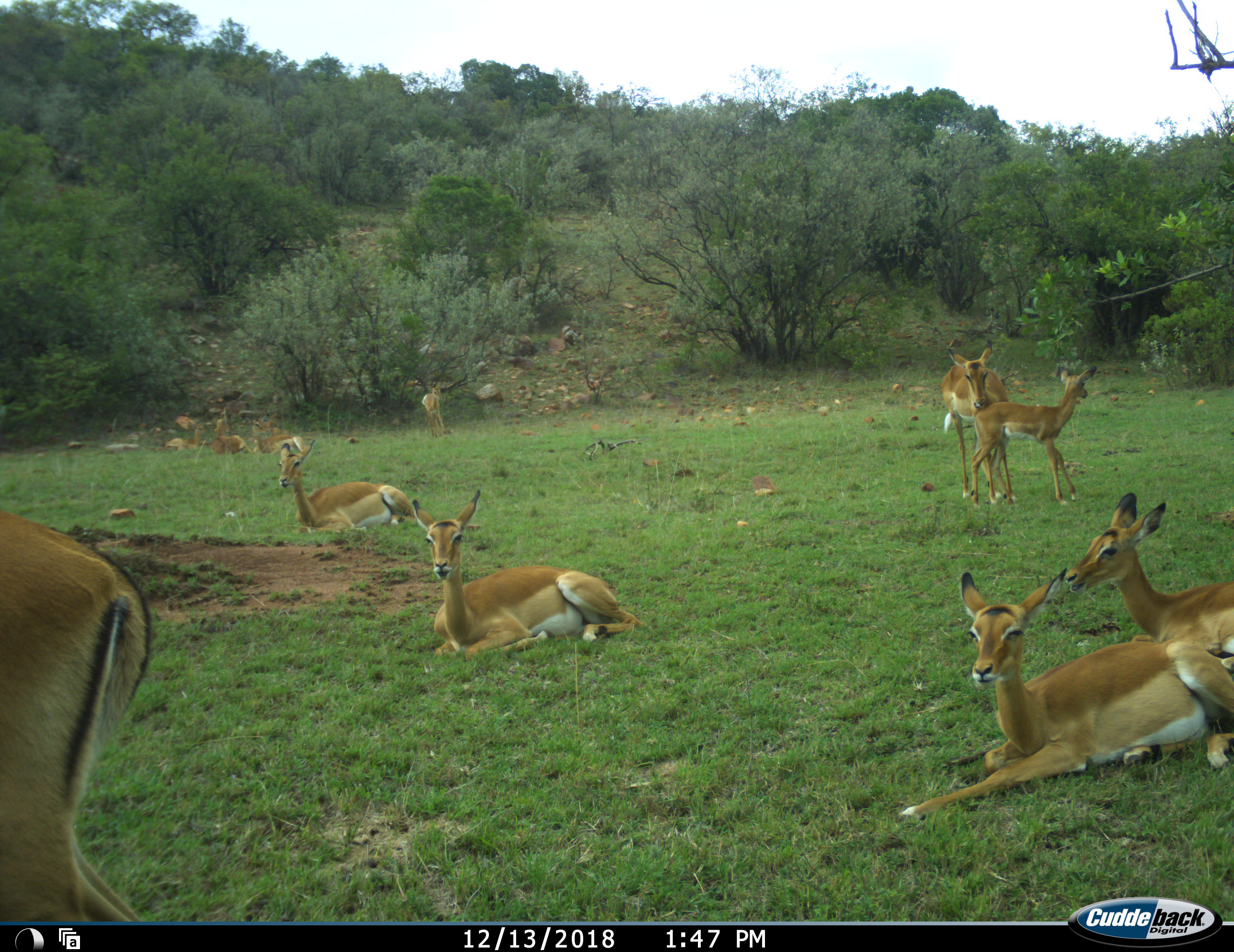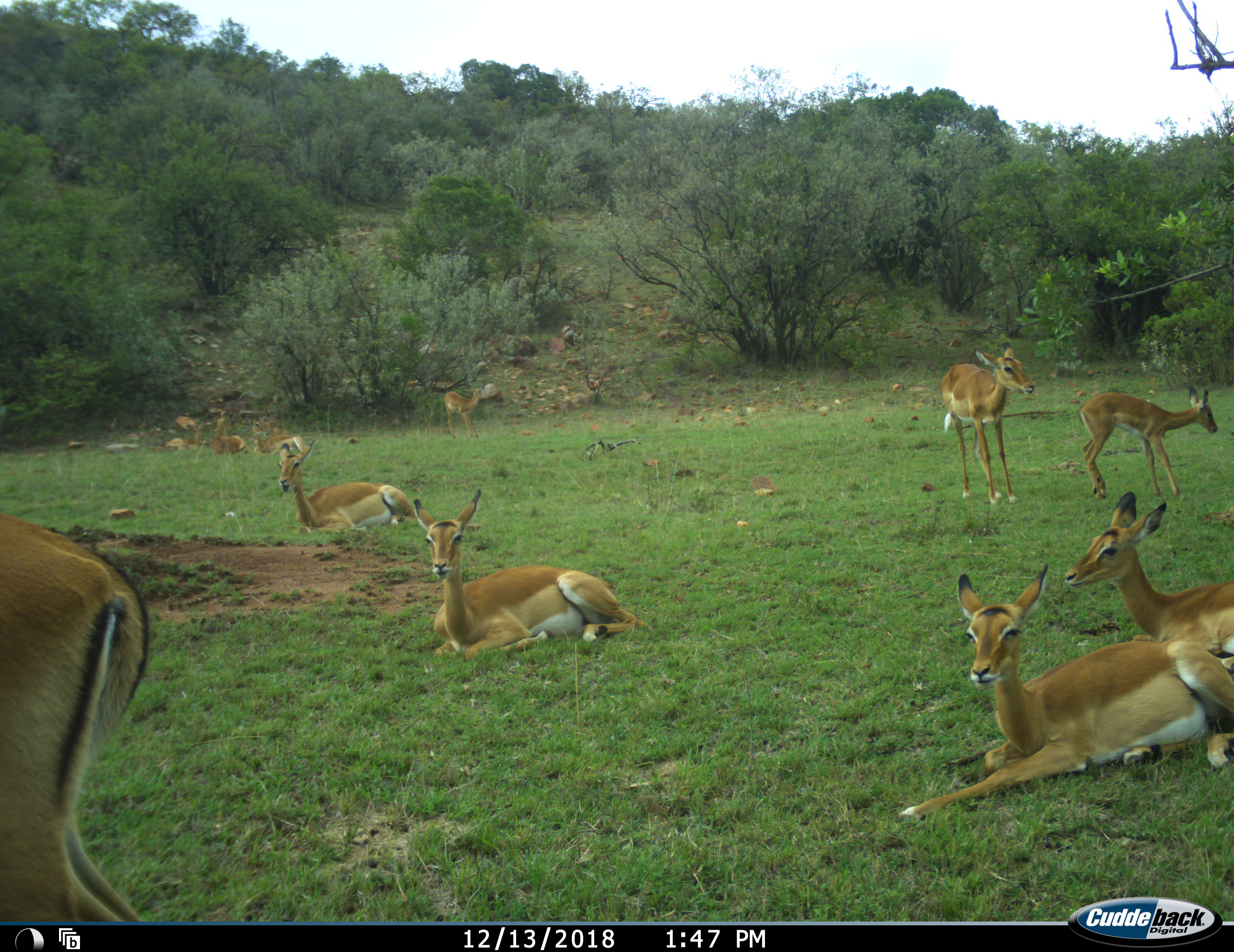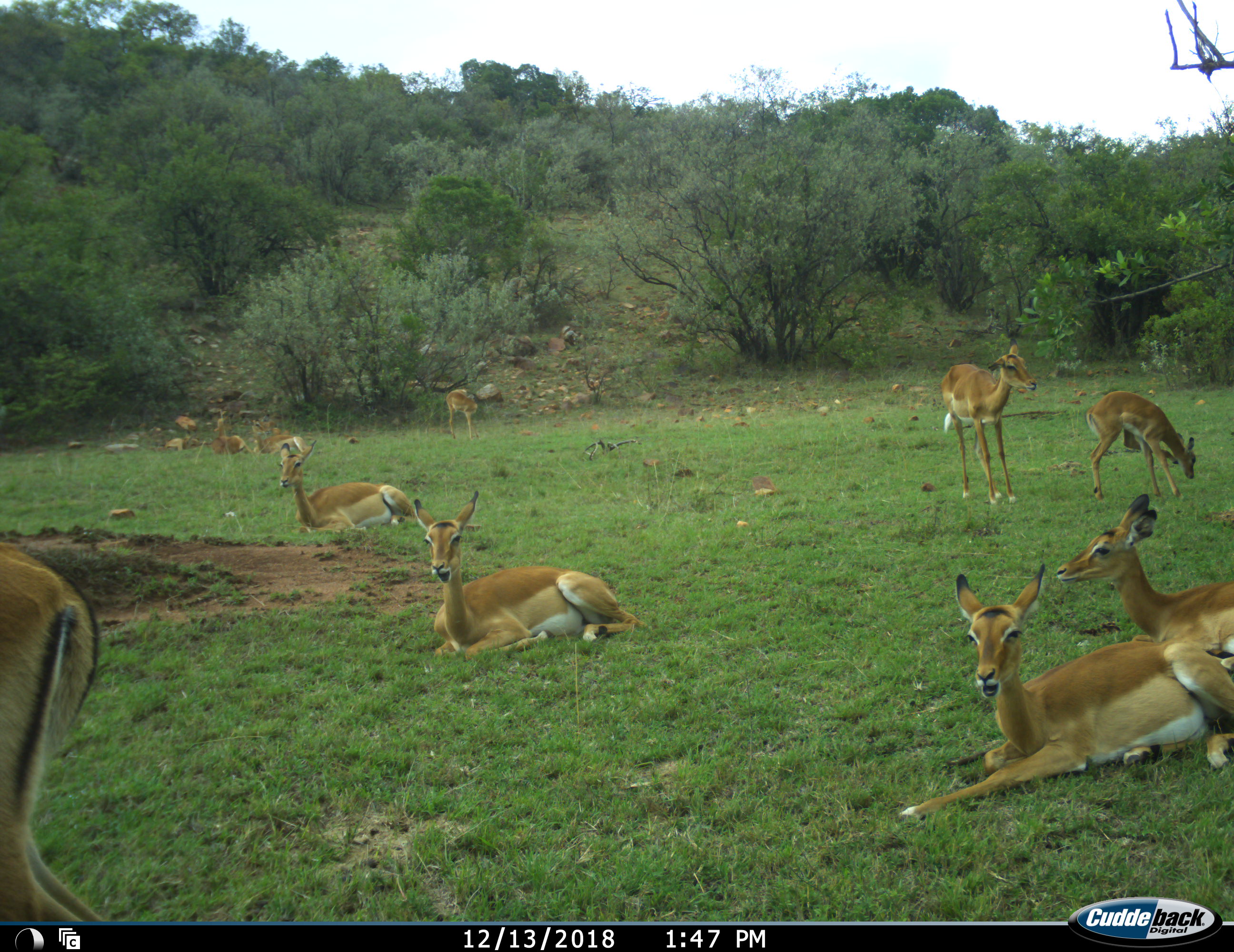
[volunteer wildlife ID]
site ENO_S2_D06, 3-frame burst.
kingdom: Animalia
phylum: Chordata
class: Mammalia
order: Artiodactyla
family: Bovidae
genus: Aepyceros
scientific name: Aepyceros melampus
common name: impala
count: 11-50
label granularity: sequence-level